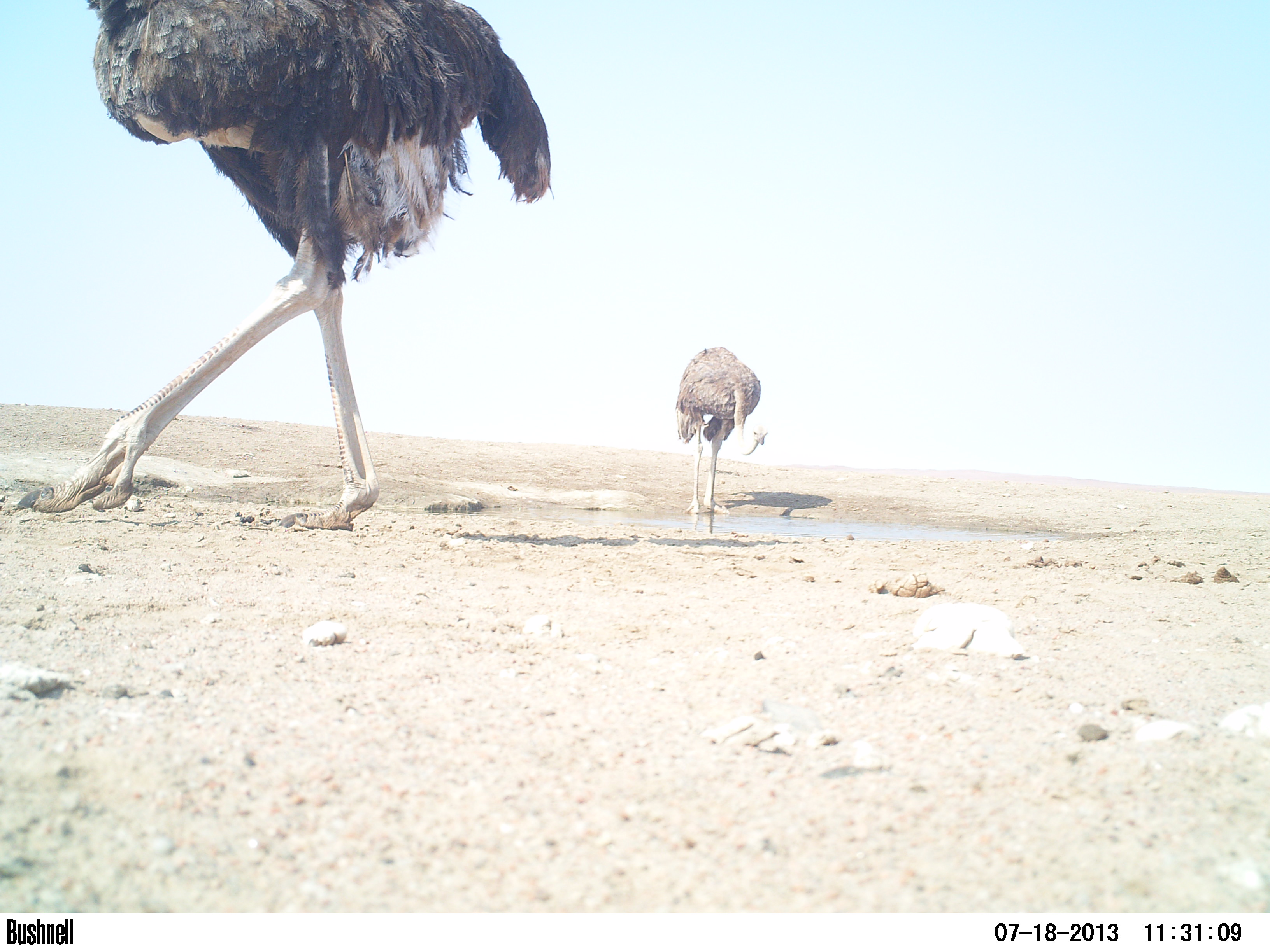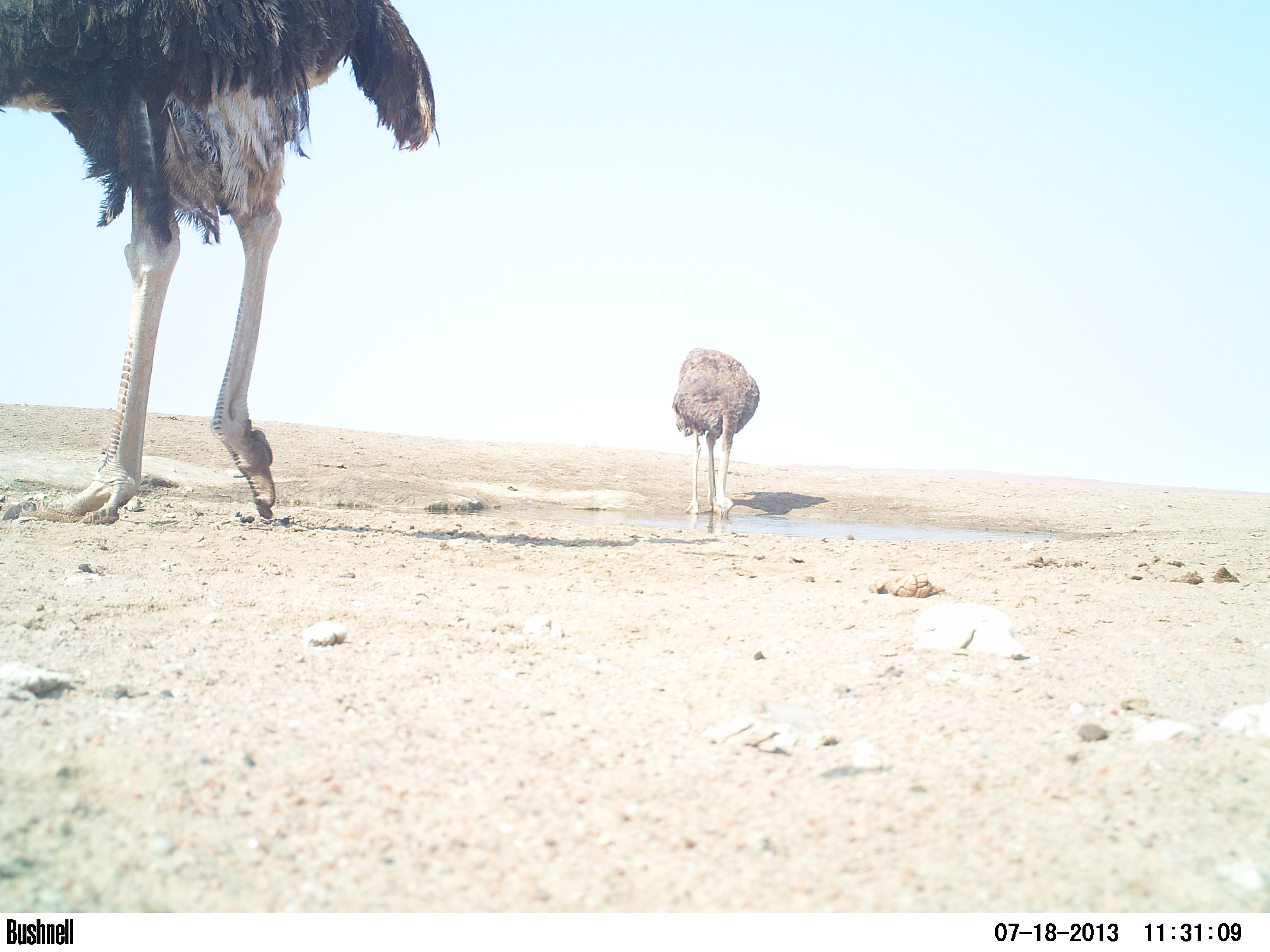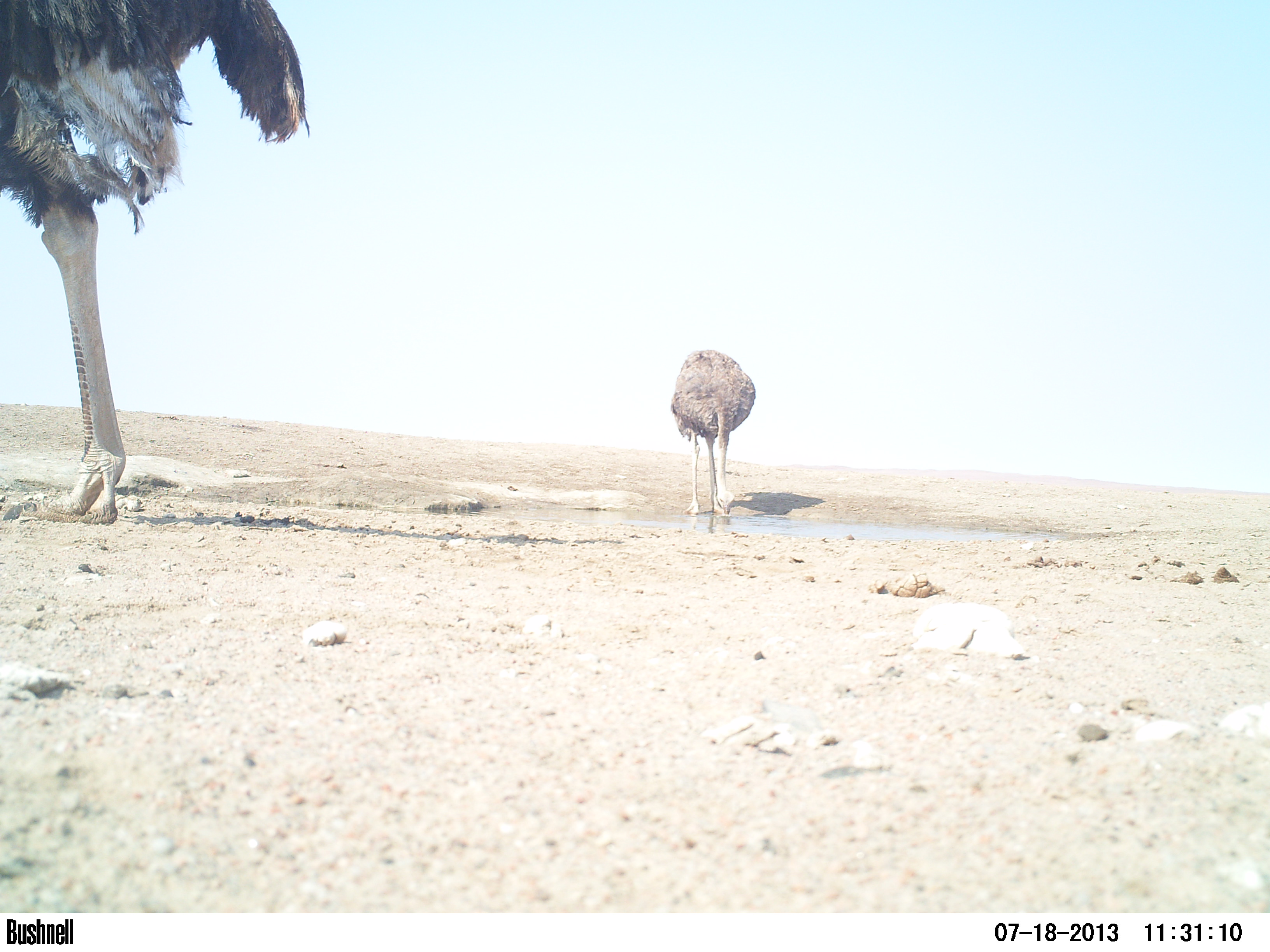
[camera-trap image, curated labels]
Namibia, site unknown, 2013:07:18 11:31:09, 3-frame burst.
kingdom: Animalia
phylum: Chordata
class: Aves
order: Struthioniformes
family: Struthionidae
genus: Struthio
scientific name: Struthio camelus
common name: common ostrich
Struthio camelus (common ostrich).